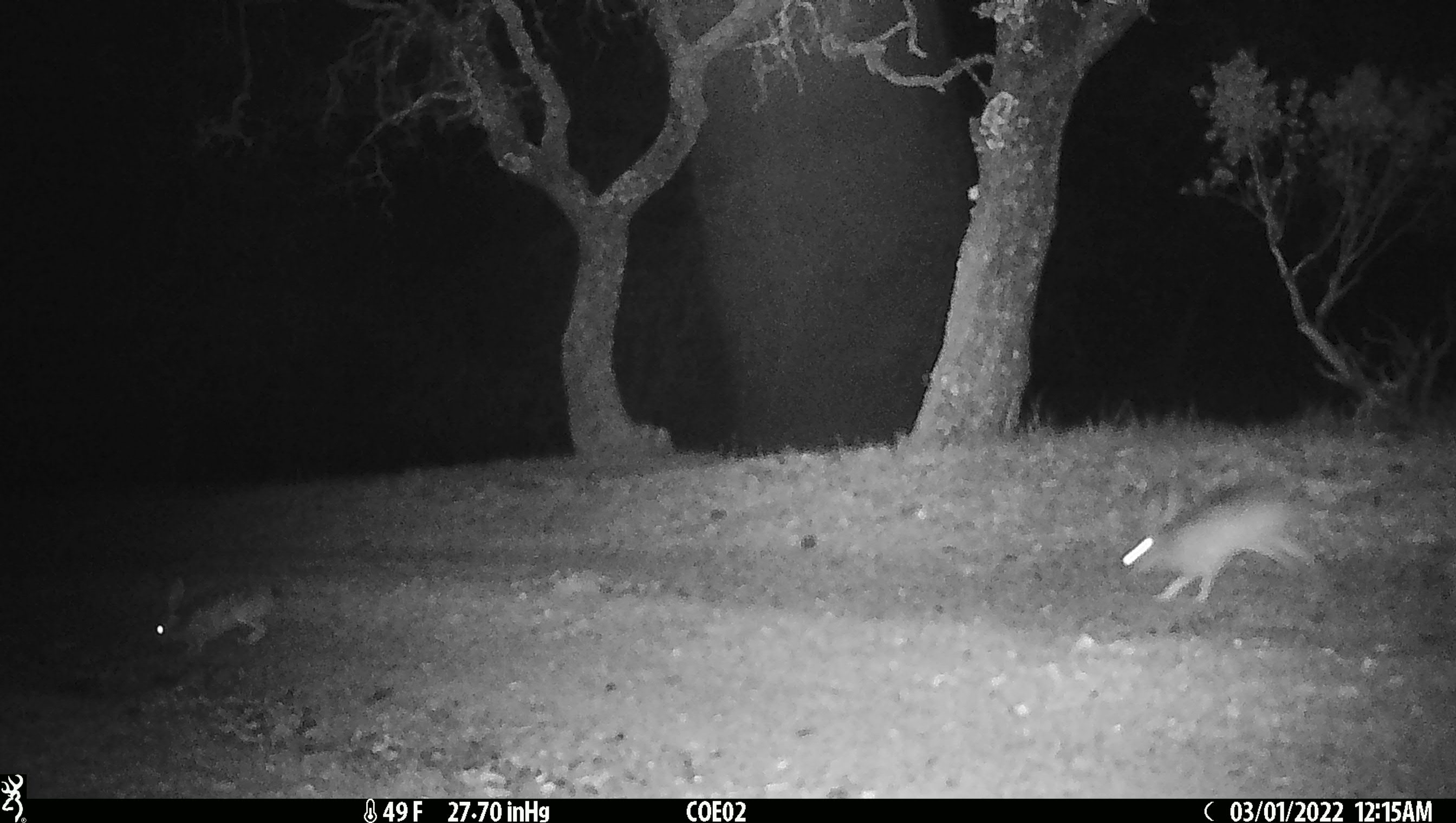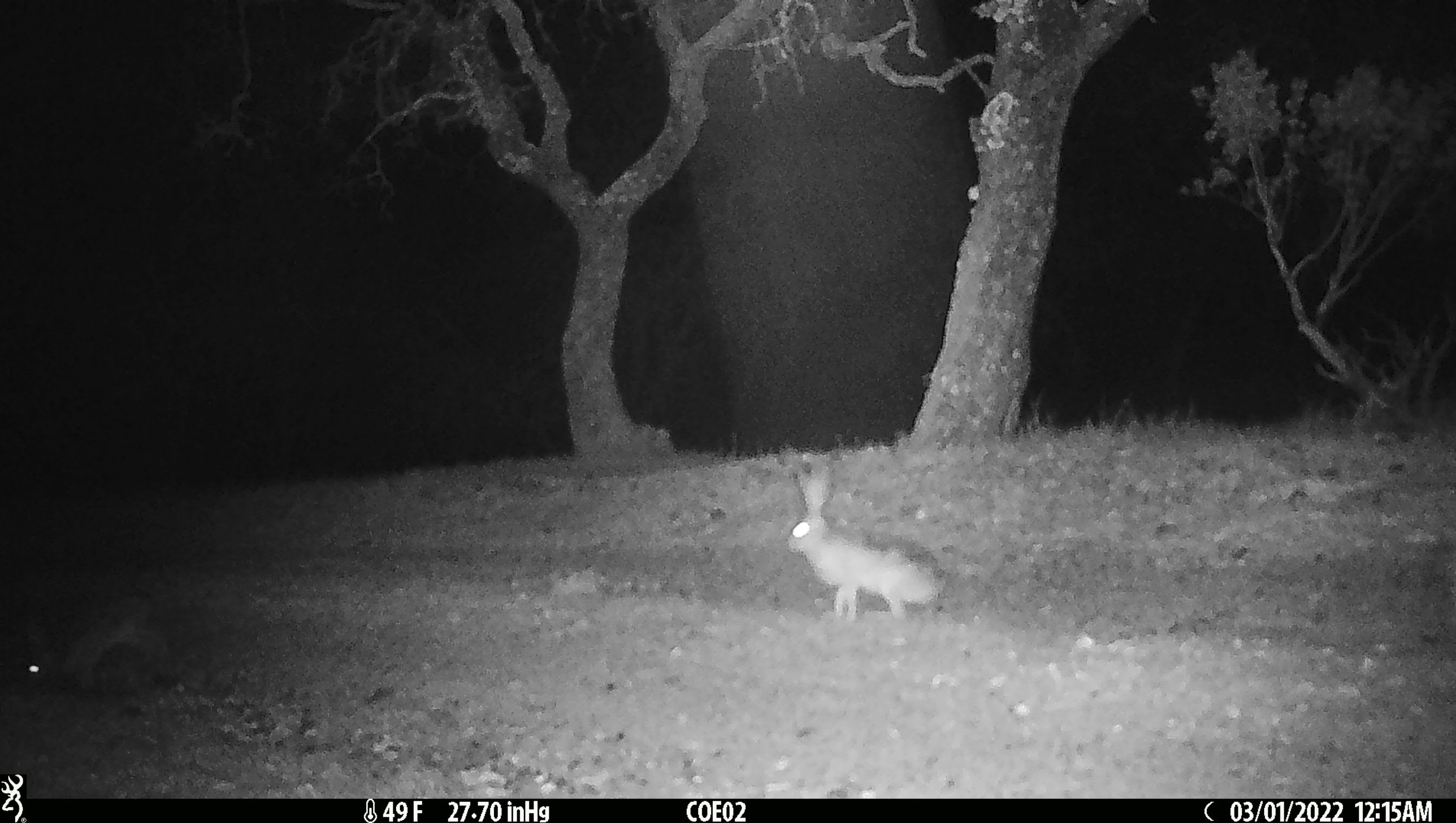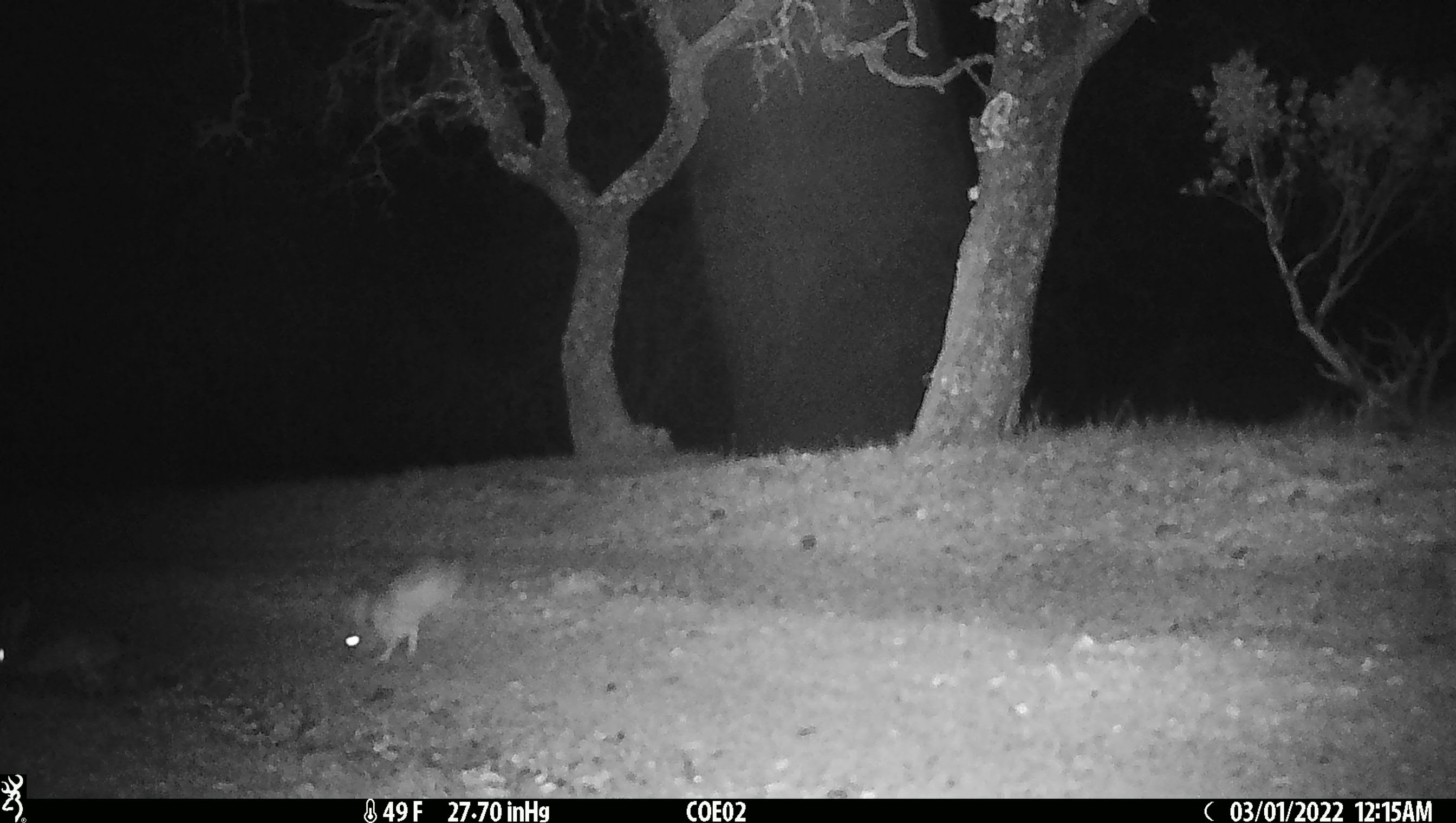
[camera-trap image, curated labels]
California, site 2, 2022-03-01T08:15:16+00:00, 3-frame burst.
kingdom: Animalia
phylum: Chordata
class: Mammalia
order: Lagomorpha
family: Leporidae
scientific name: Leporidae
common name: rabbit